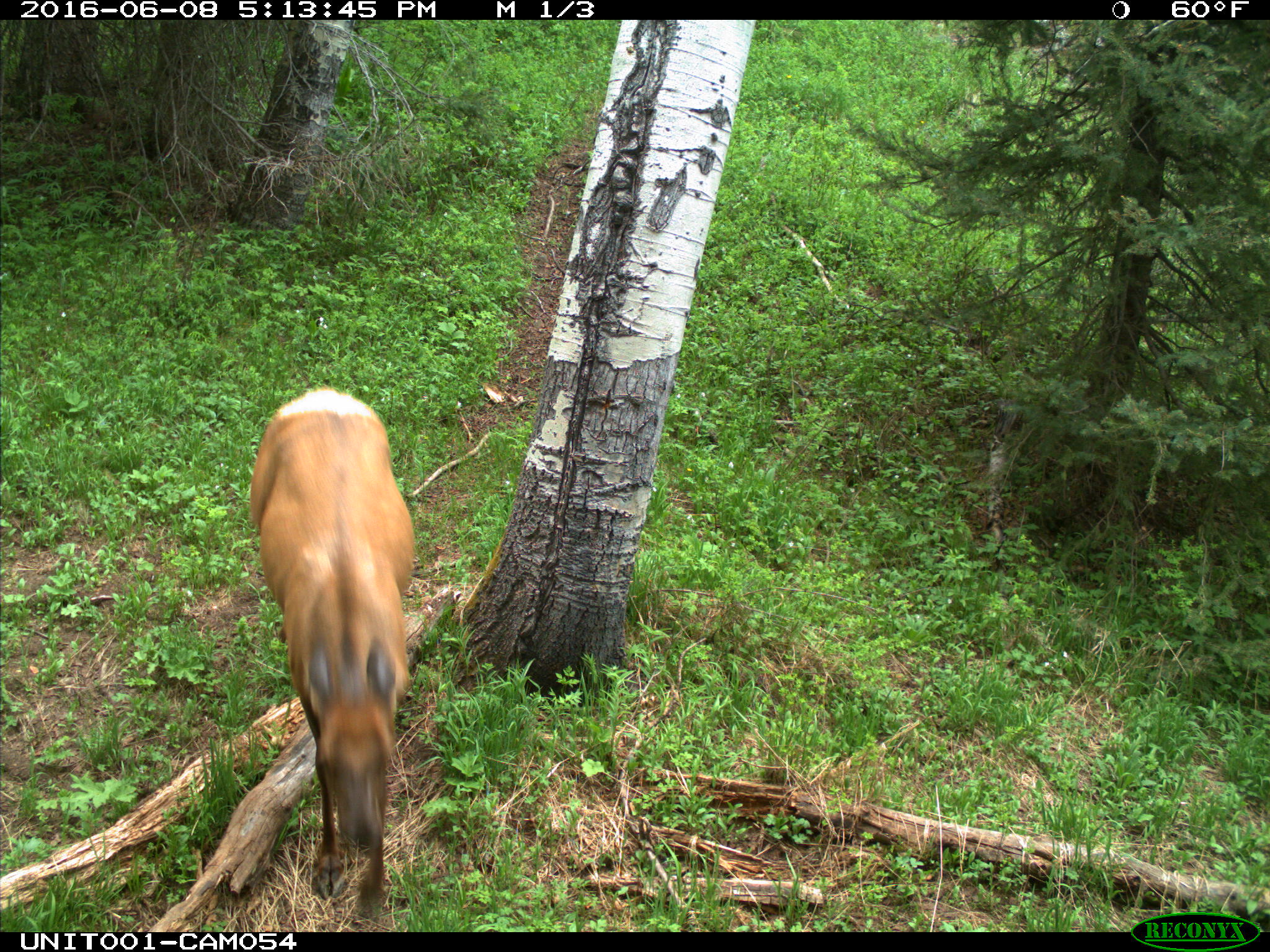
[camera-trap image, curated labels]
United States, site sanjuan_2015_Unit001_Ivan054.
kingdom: Animalia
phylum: Chordata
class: Mammalia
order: Artiodactyla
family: Cervidae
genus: Cervus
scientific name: Cervus elaphus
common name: red deer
Cervus elaphus (red deer).